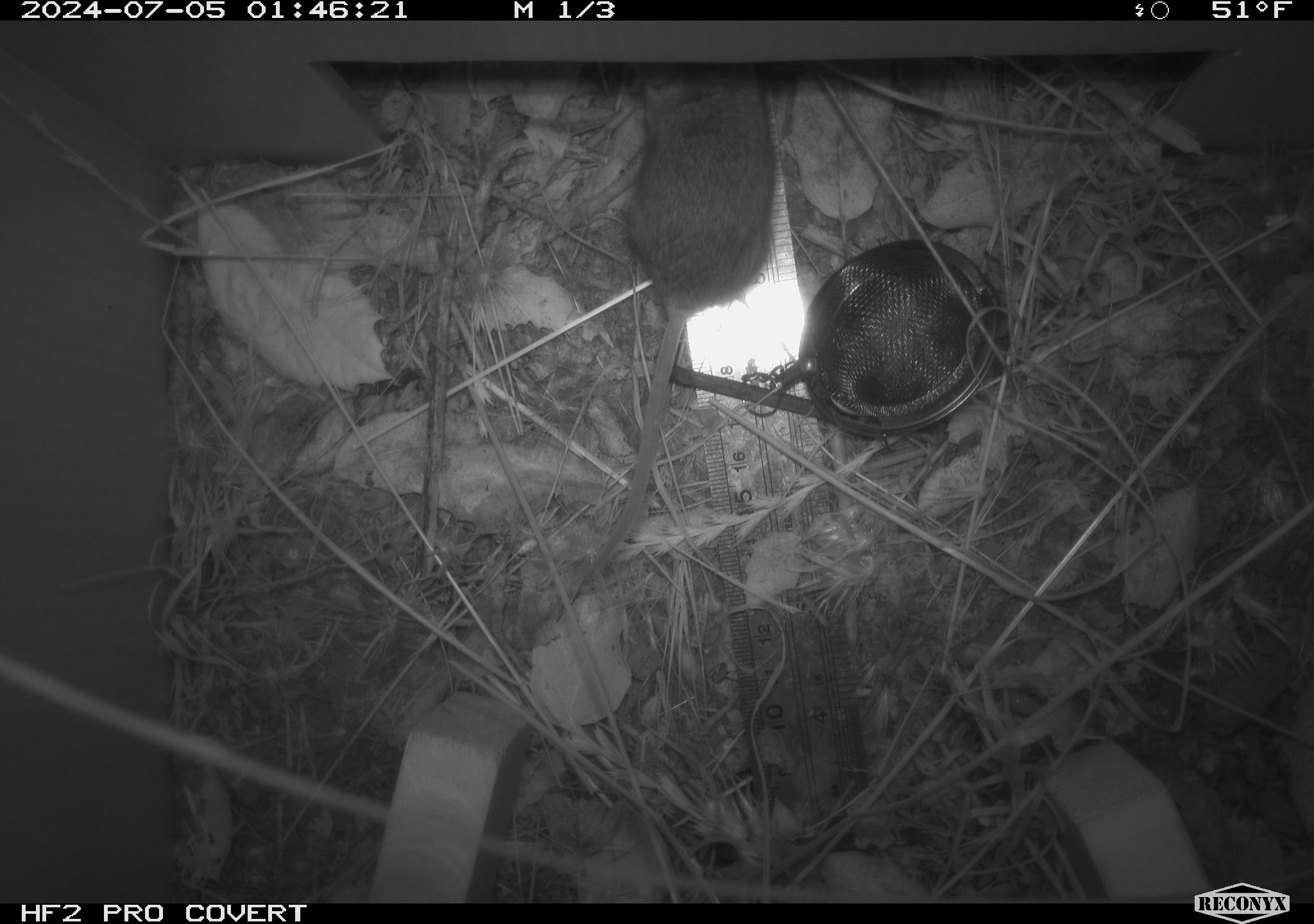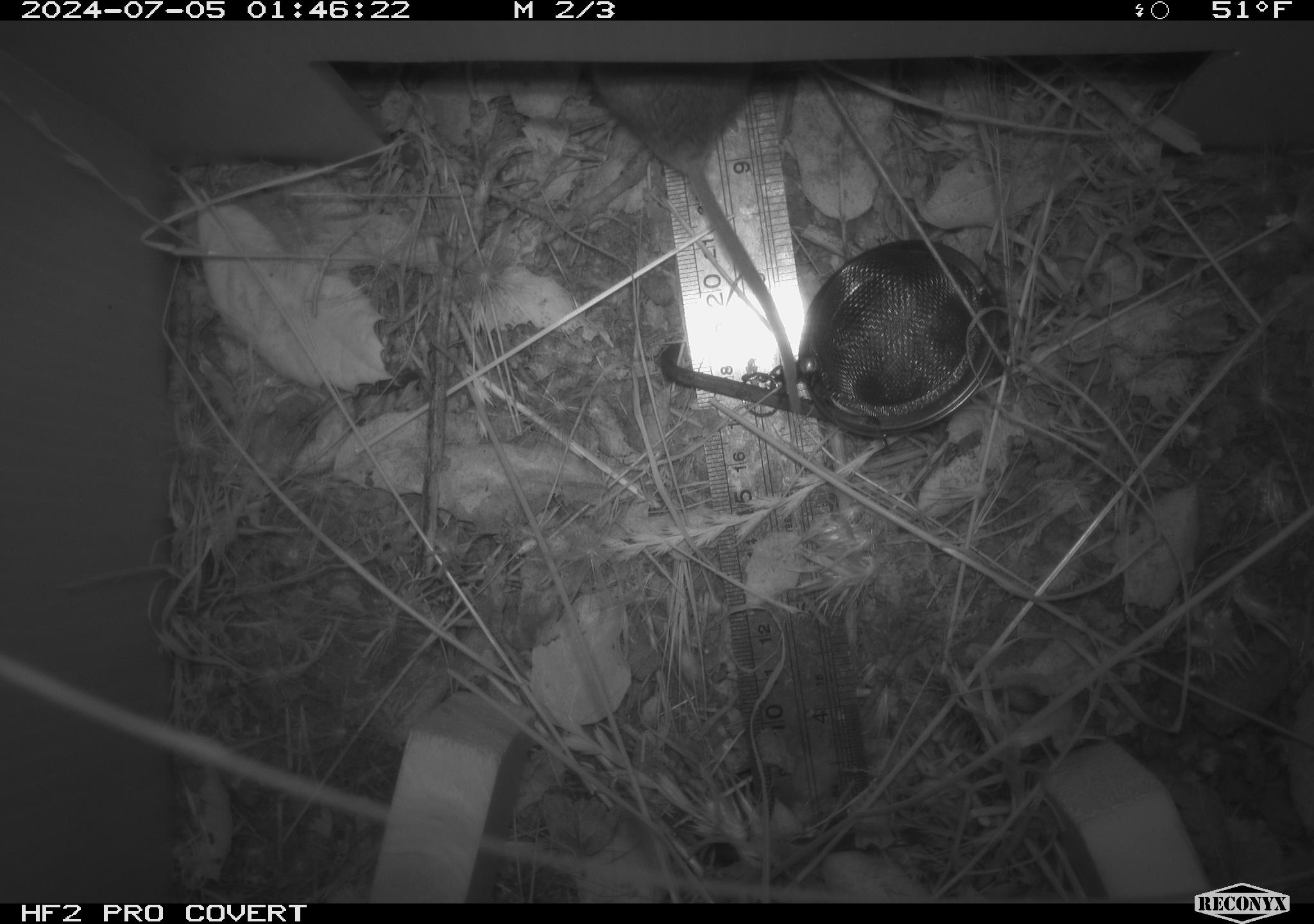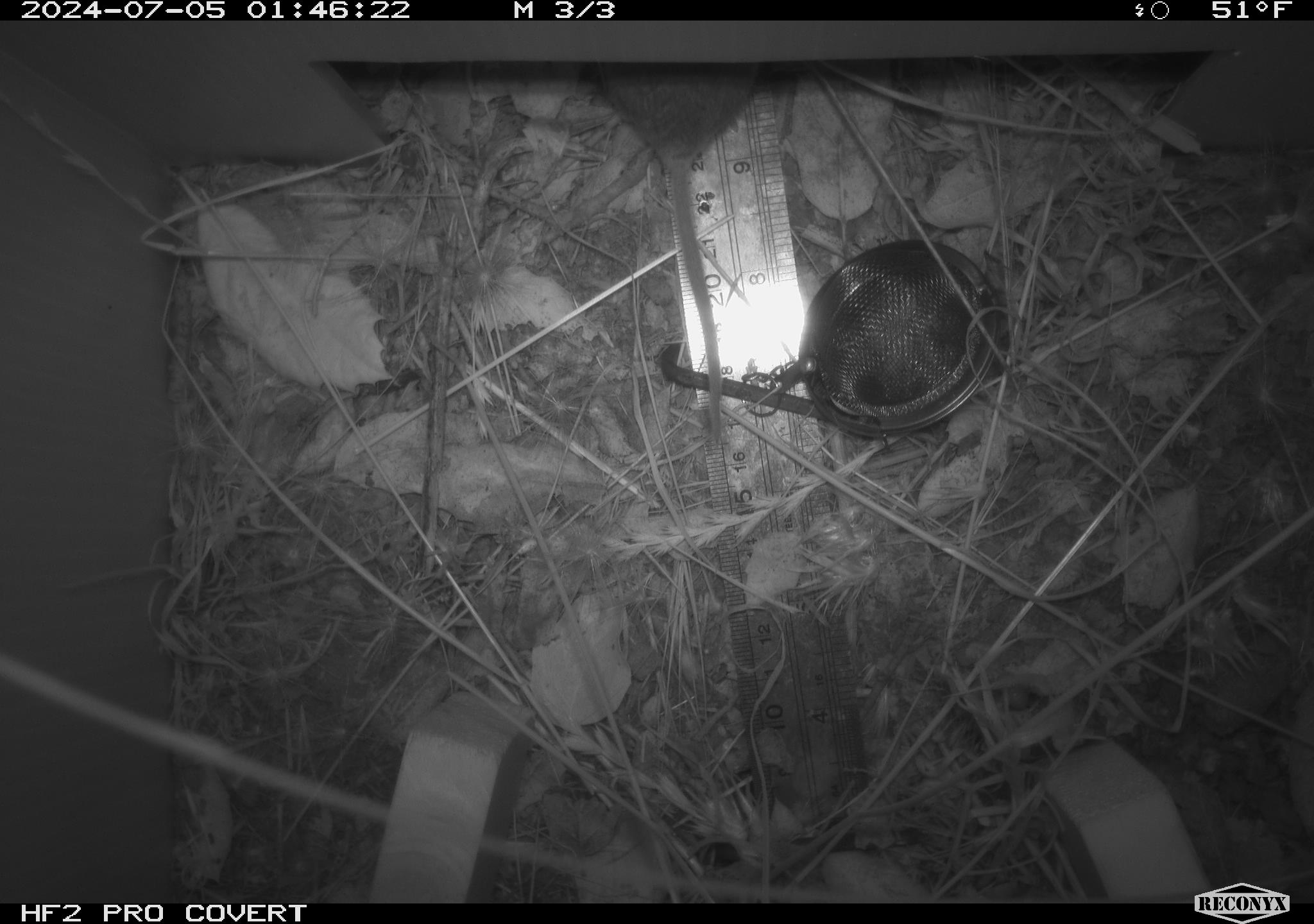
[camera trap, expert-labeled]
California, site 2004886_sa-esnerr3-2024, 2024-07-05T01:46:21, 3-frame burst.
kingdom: Animalia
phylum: Chordata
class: Mammalia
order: Rodentia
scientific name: Rodentia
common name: rodent